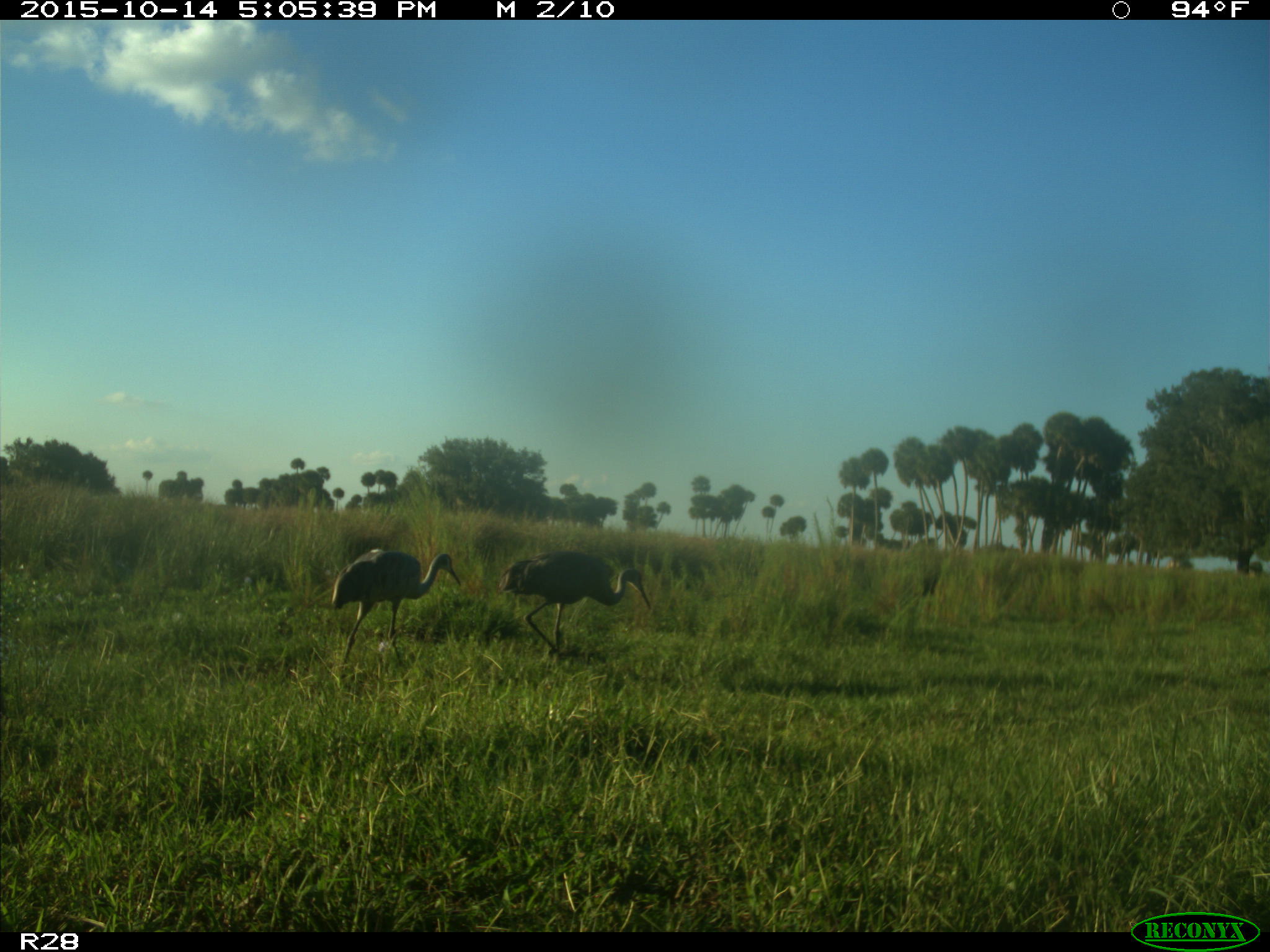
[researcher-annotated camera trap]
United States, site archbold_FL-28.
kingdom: Animalia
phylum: Chordata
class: Aves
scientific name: Aves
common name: birds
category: unidentified bird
Unidentified bird (birds) (Aves).